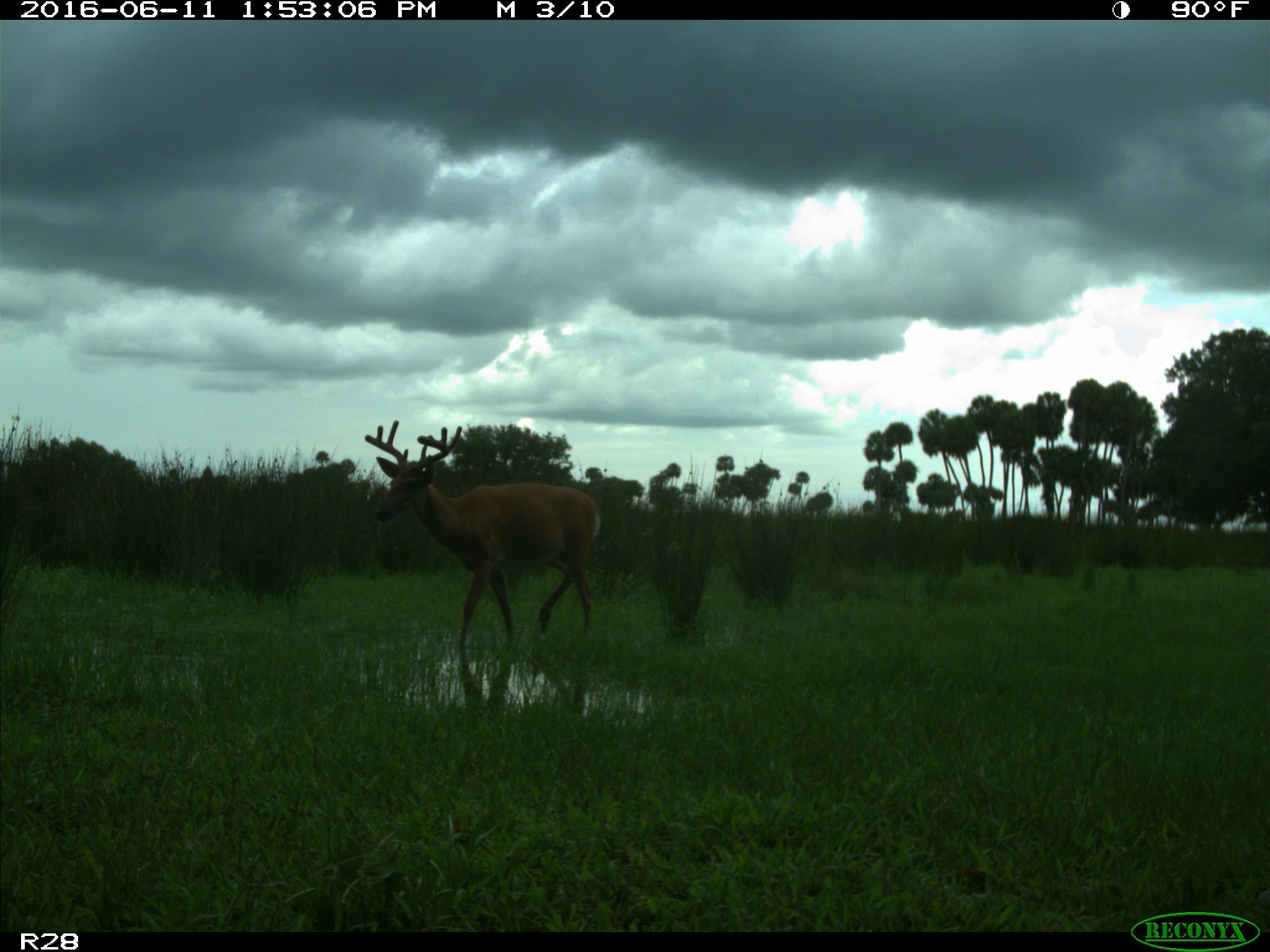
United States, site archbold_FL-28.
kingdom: Animalia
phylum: Chordata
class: Mammalia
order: Artiodactyla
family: Cervidae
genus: Odocoileus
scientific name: Odocoileus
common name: deer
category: unidentified deer